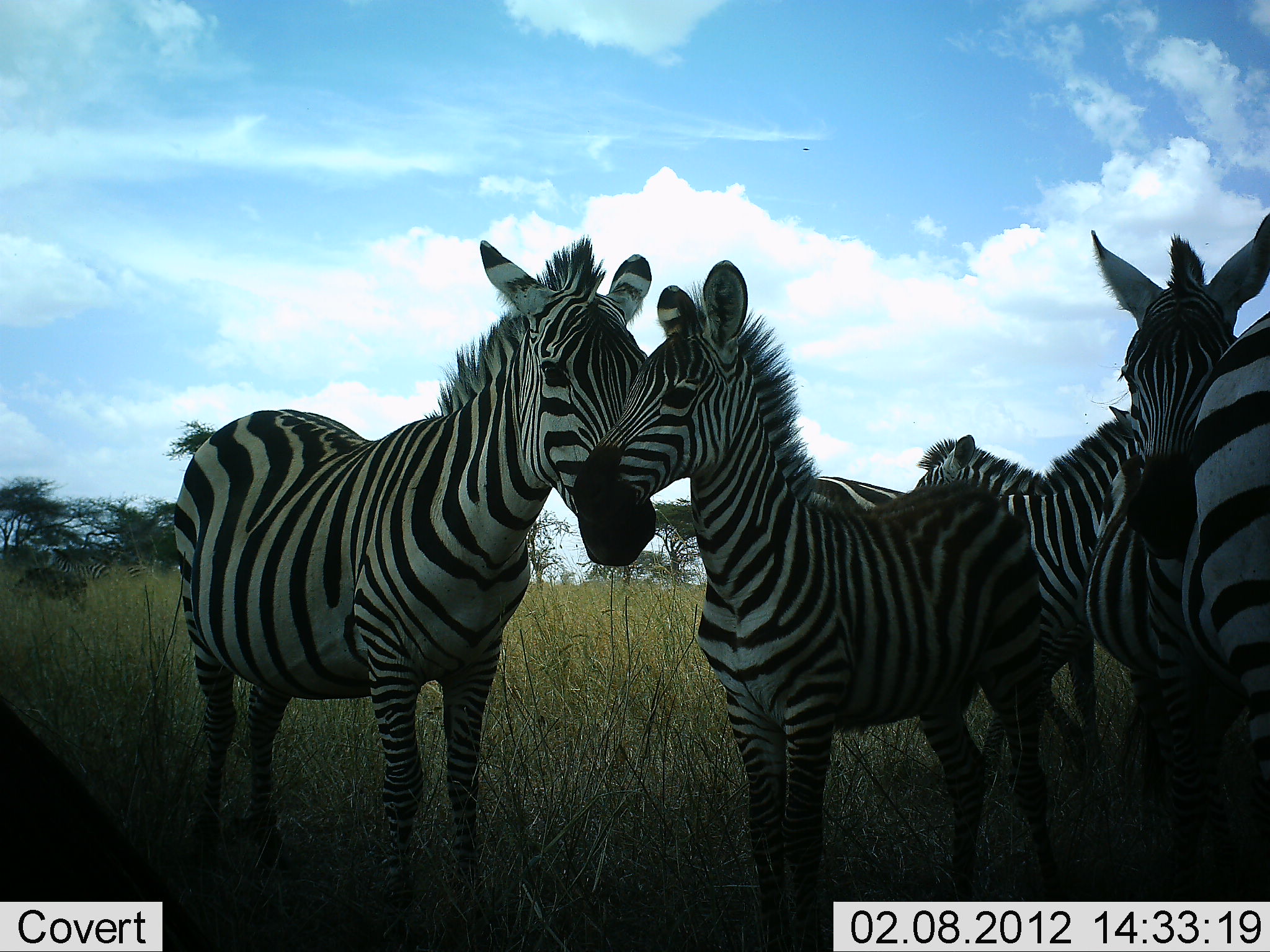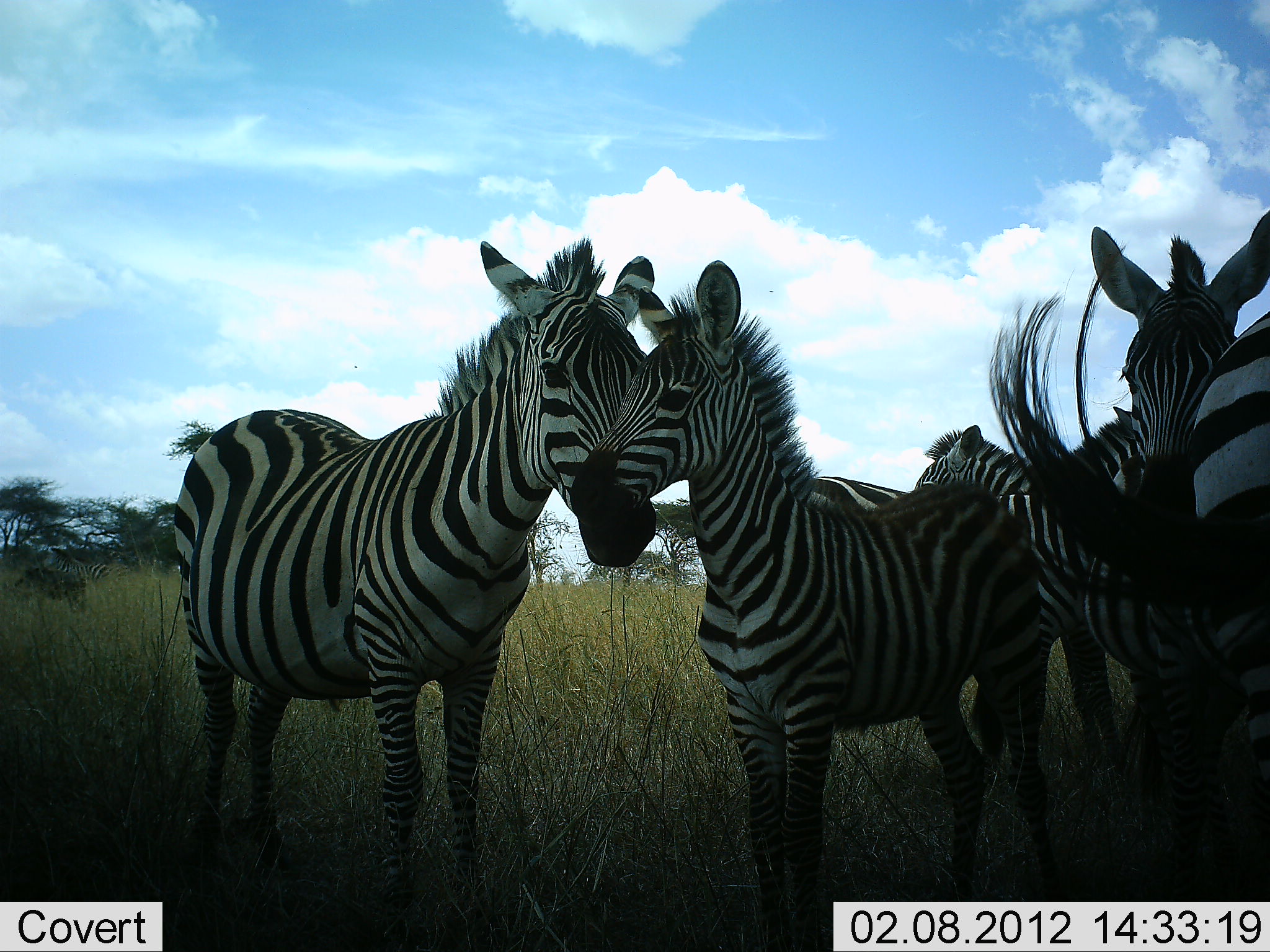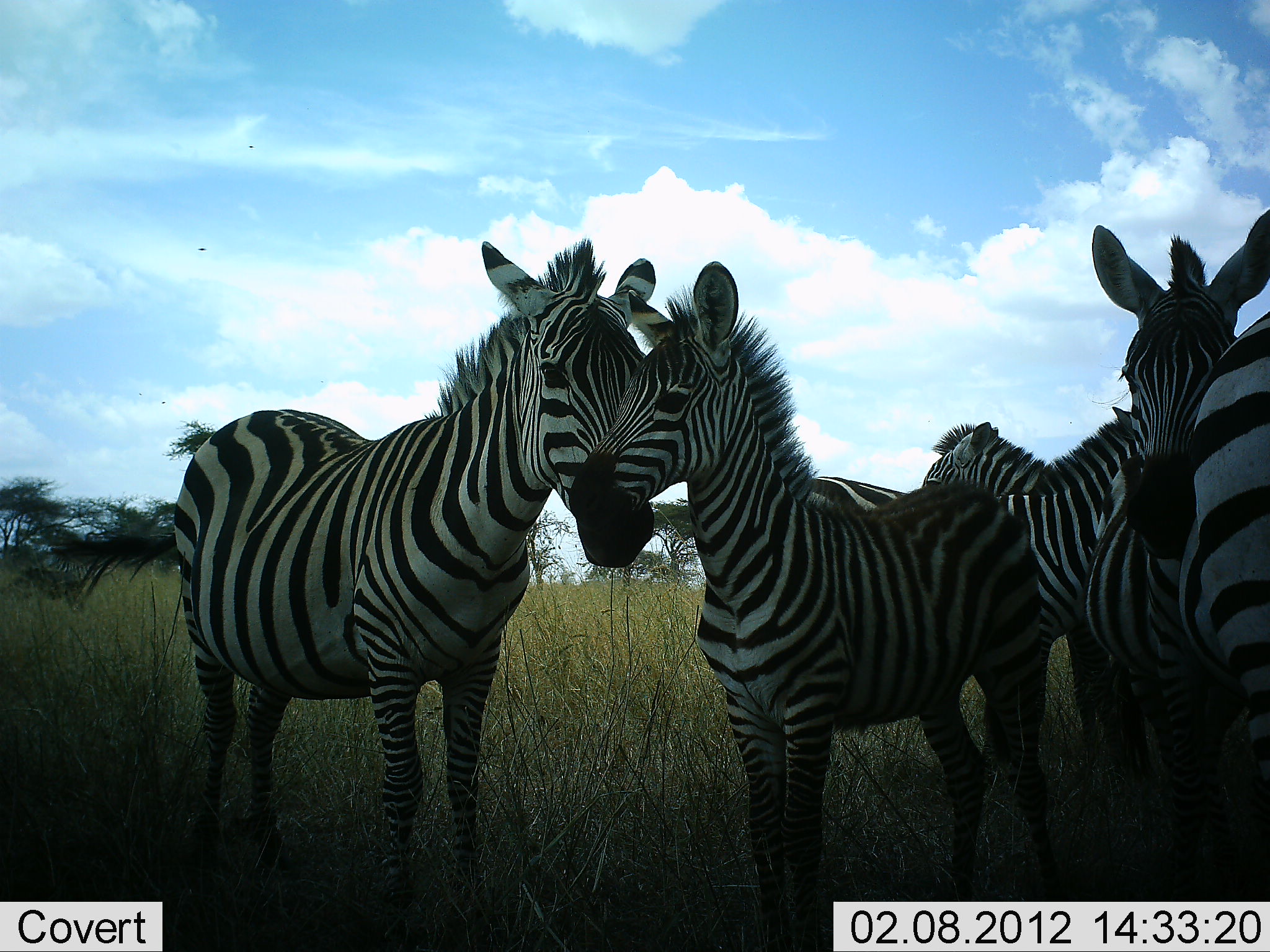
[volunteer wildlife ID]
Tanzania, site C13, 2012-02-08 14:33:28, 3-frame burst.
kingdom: Animalia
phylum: Chordata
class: Mammalia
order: Perissodactyla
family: Equidae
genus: Equus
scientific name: Equus quagga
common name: plains zebra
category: zebra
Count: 6.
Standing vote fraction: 93%.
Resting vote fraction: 7%.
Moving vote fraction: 4%.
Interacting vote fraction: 32%.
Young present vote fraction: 68%.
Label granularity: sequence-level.